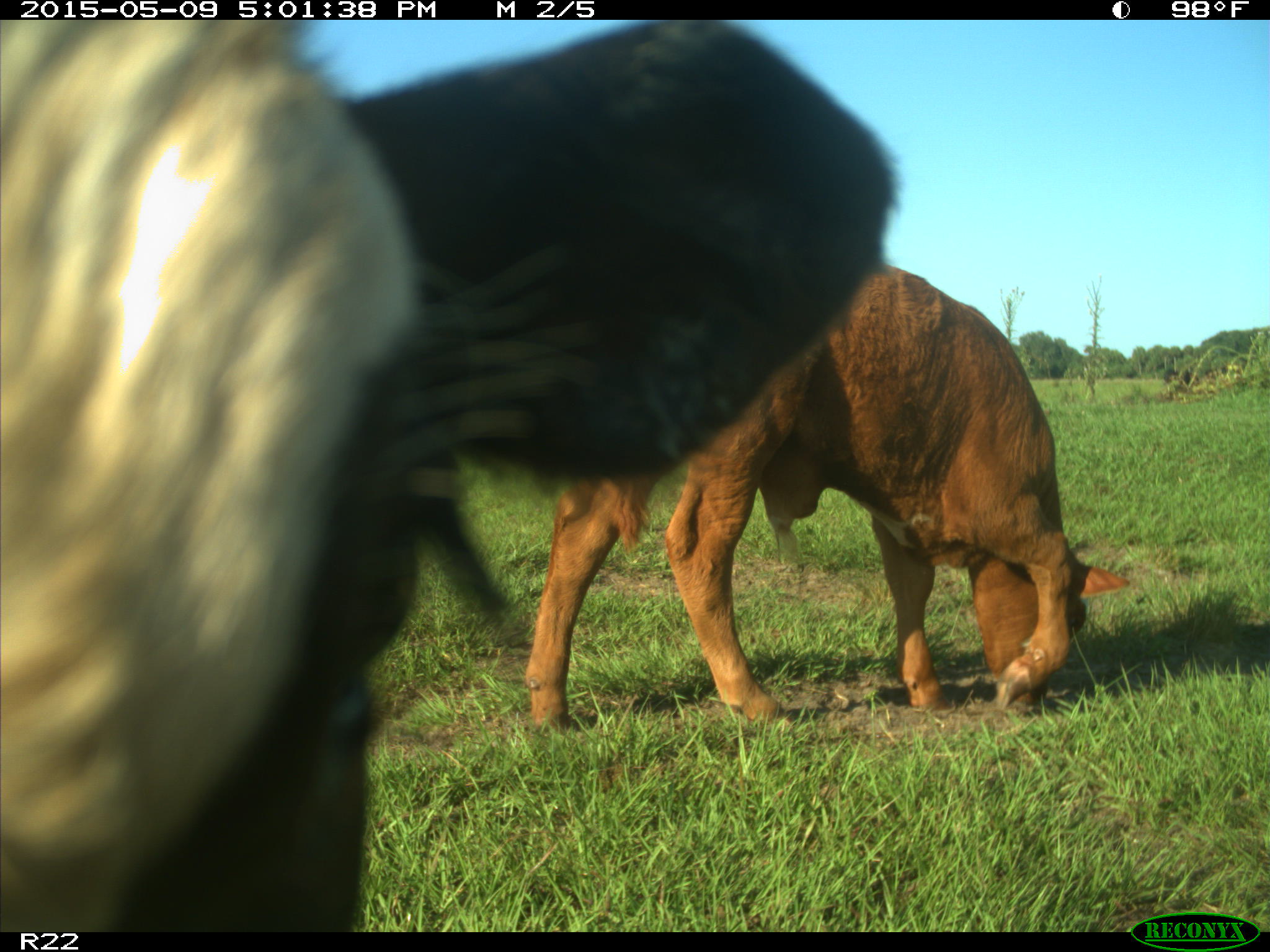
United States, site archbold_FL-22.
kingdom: Animalia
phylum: Chordata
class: Mammalia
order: Artiodactyla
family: Bovidae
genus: Bos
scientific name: Bos taurus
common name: domestic cow